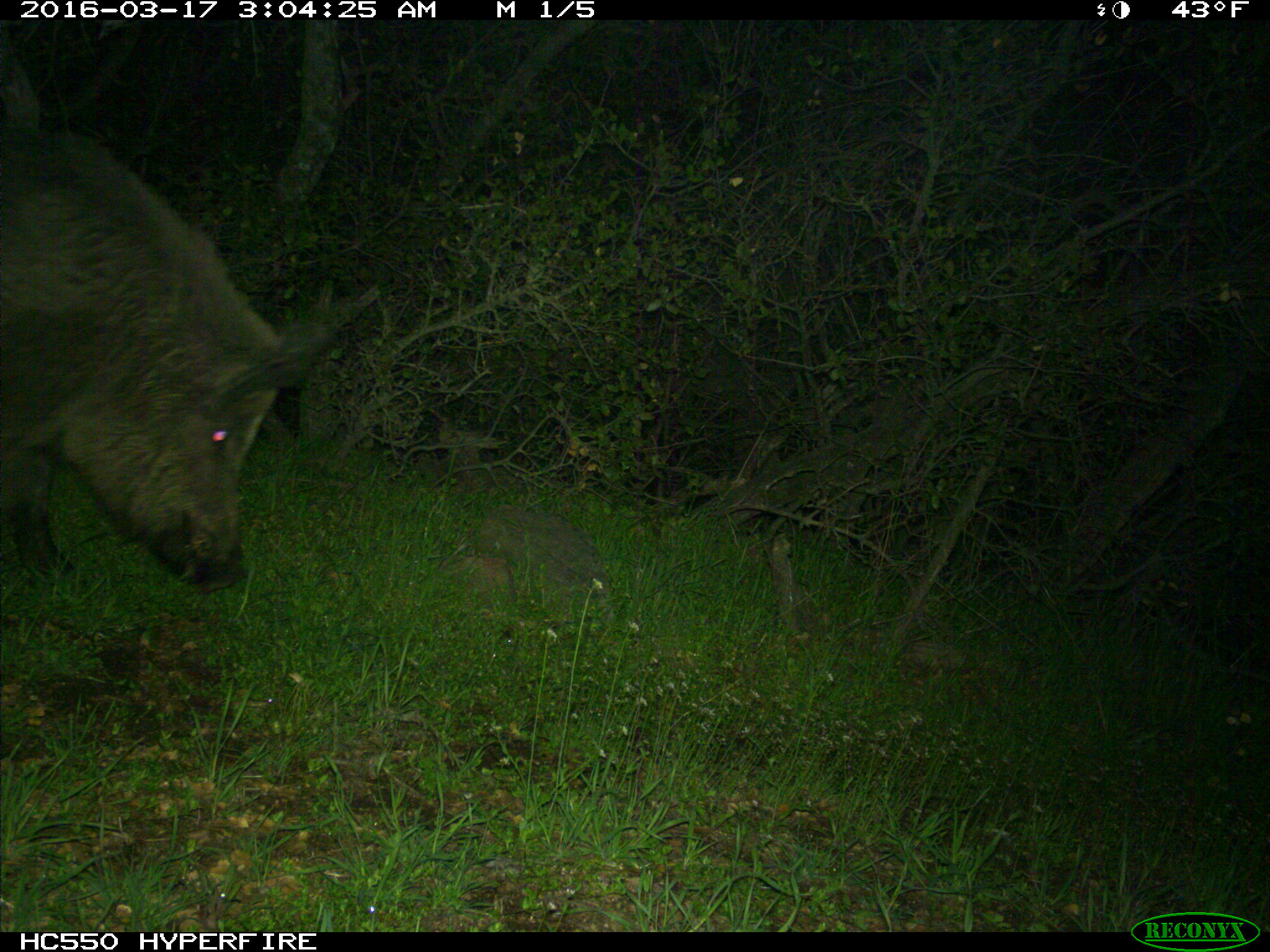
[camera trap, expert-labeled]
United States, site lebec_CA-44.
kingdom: Animalia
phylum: Chordata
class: Mammalia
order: Artiodactyla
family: Suidae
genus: Sus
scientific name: Sus scrofa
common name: wild boar